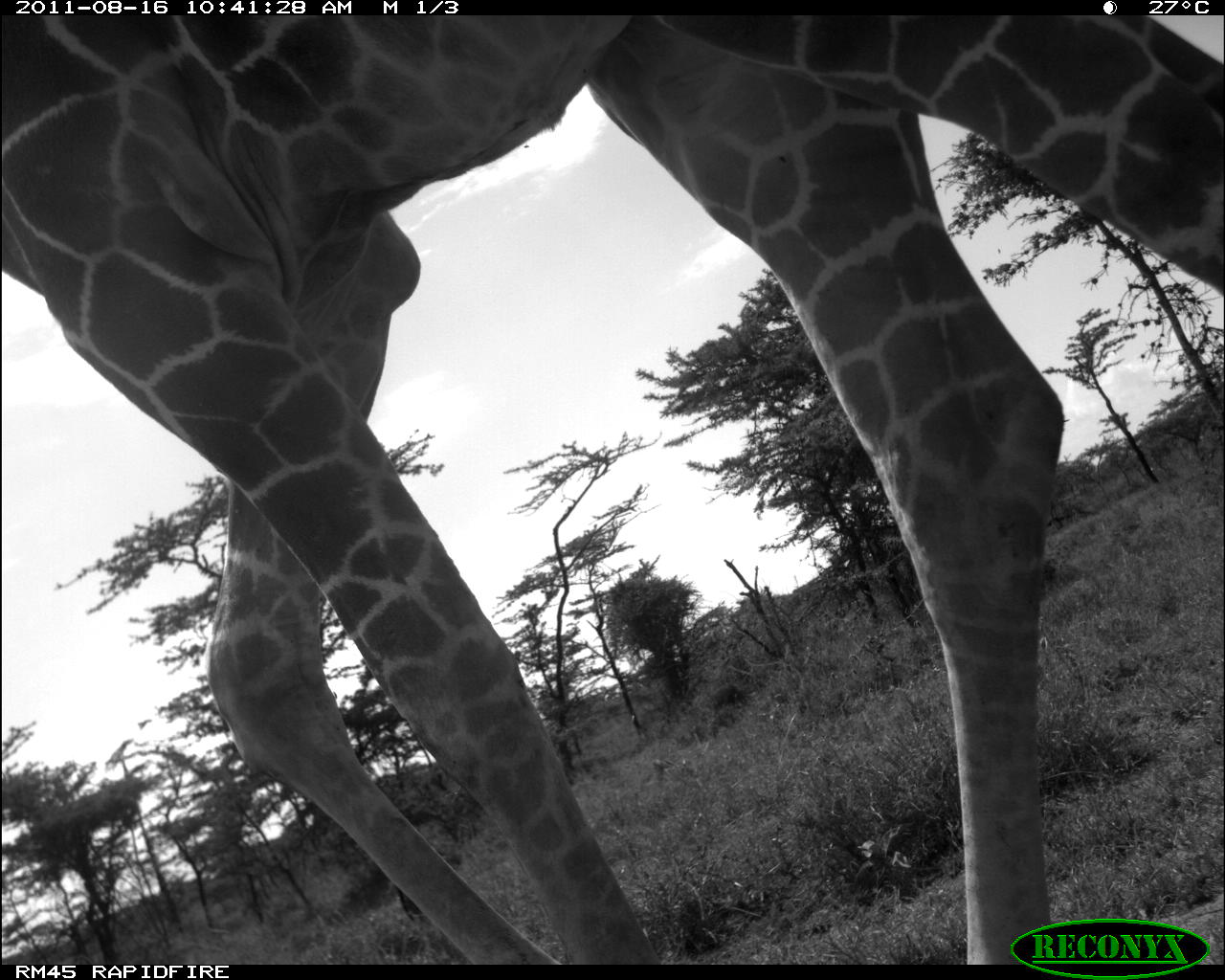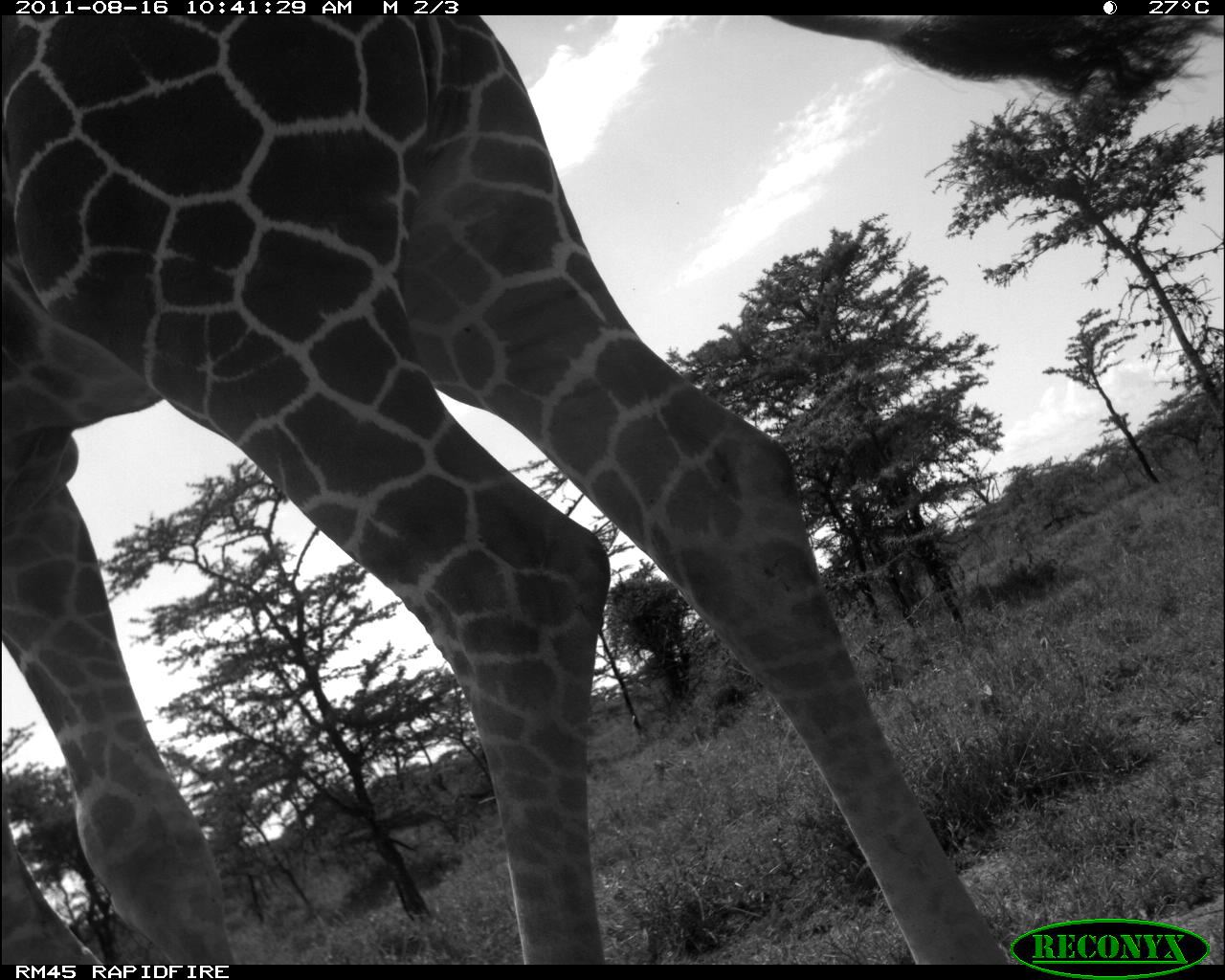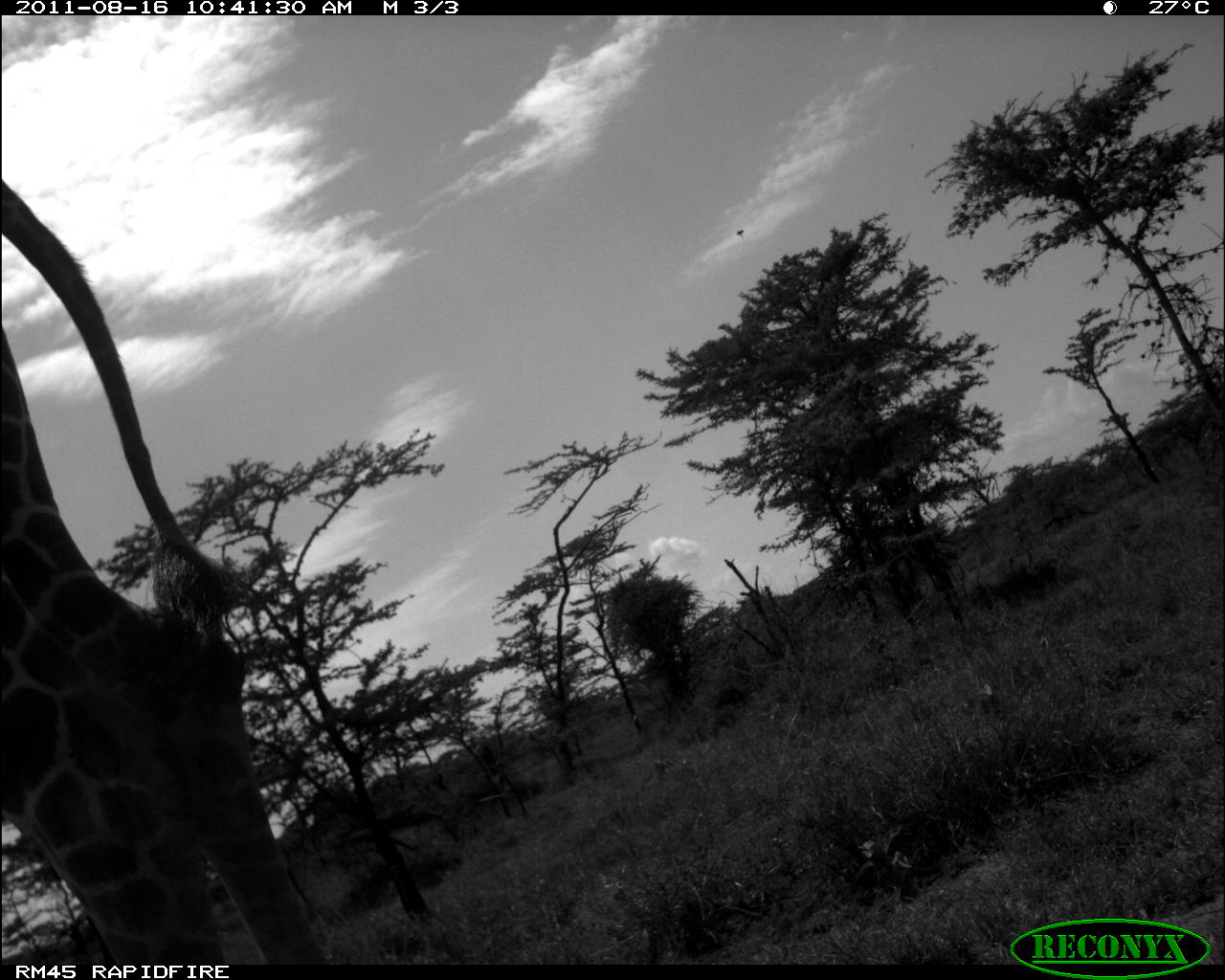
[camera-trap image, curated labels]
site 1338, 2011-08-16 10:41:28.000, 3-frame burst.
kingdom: Animalia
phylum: Chordata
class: Mammalia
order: Artiodactyla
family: Giraffidae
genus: Giraffa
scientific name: Giraffa camelopardalis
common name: giraffe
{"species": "Giraffa camelopardalis (giraffe)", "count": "1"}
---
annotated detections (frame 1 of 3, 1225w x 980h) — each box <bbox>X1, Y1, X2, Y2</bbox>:
giraffa camelopardalis: <bbox>2, 13, 1225, 967</bbox>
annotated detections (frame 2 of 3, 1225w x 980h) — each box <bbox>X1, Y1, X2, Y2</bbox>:
giraffa camelopardalis: <bbox>0, 14, 1225, 966</bbox>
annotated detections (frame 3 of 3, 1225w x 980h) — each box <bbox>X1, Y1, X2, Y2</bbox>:
giraffa camelopardalis: <bbox>2, 329, 331, 965</bbox>; <bbox>3, 177, 265, 641</bbox>